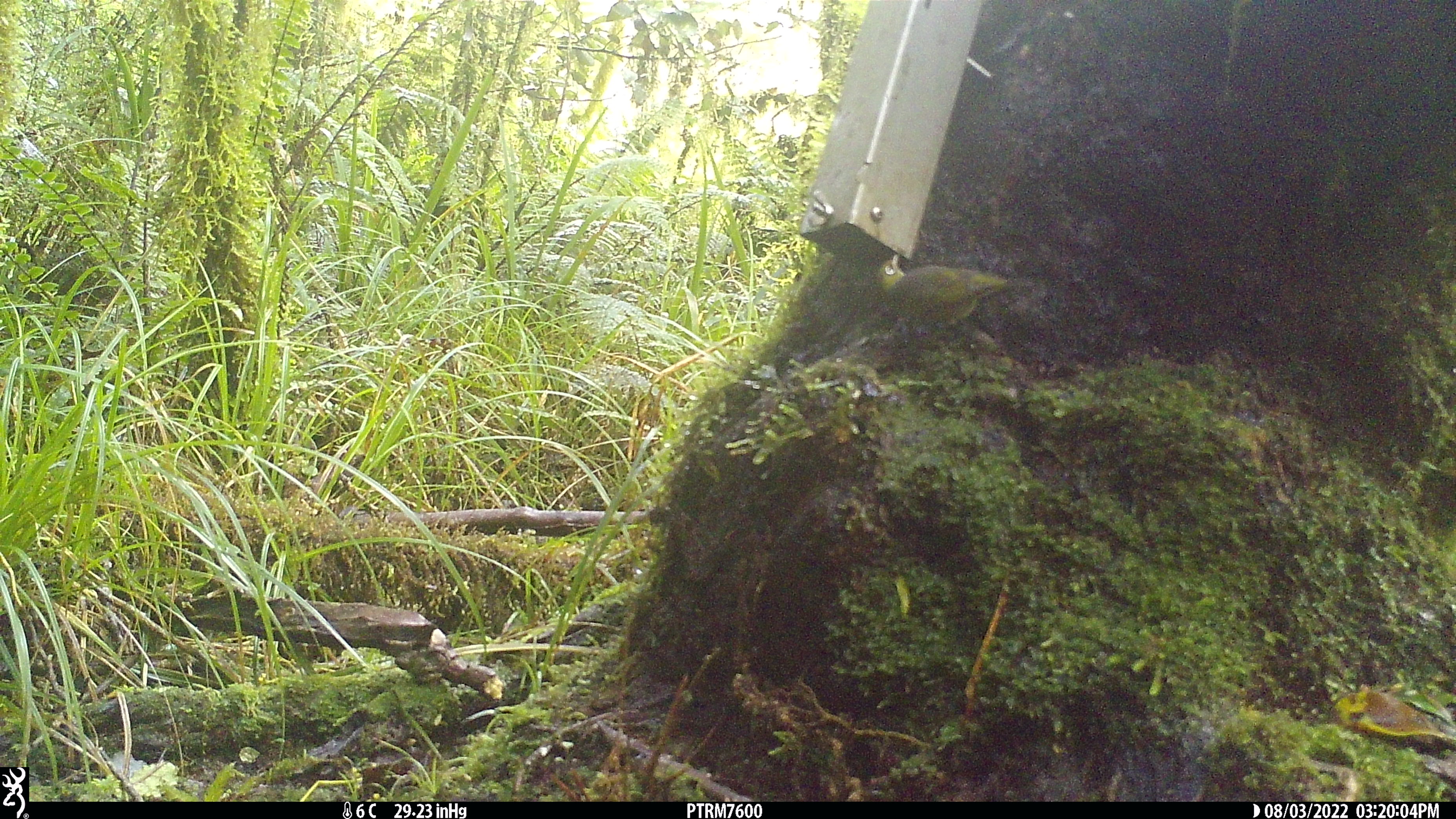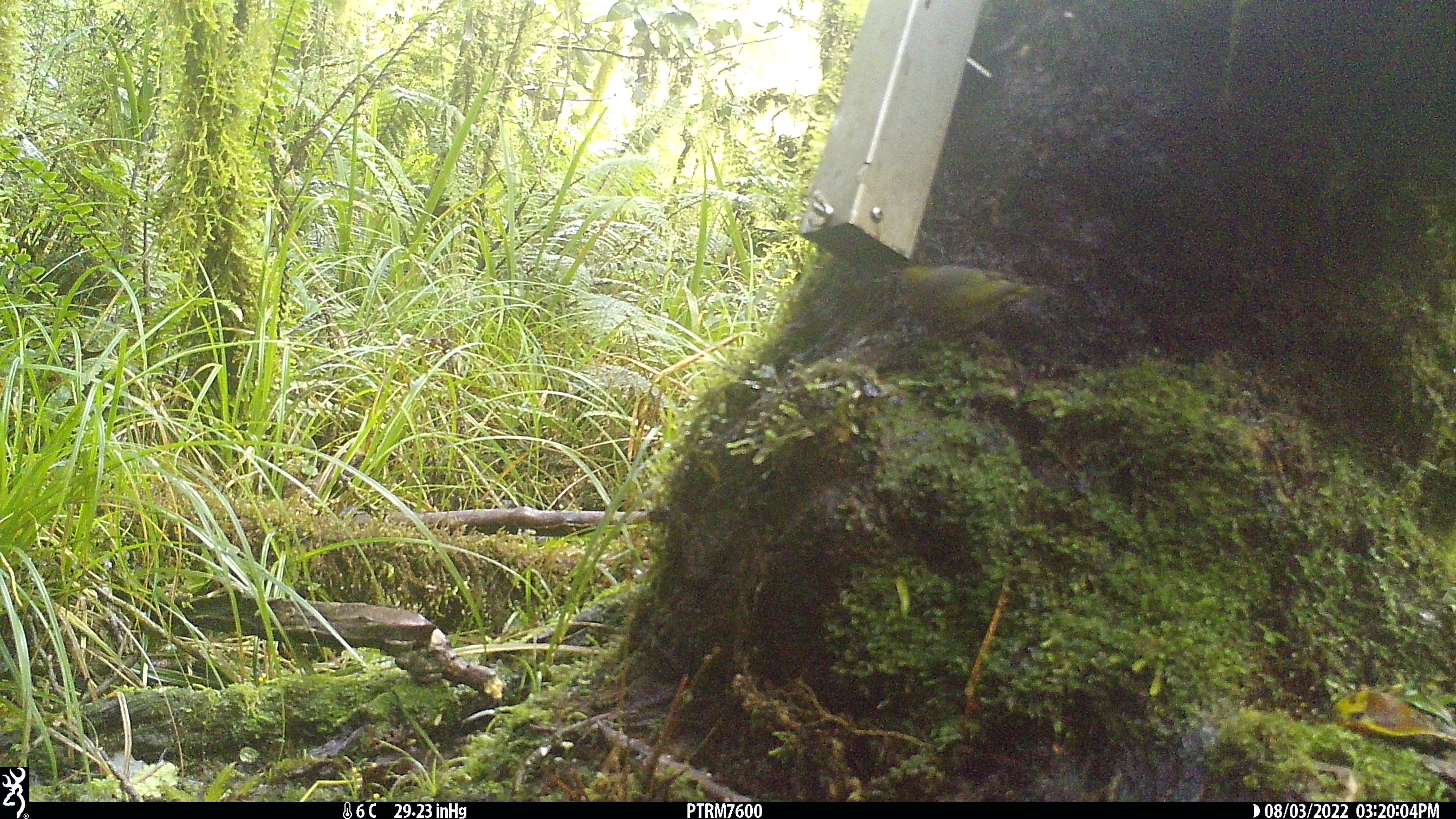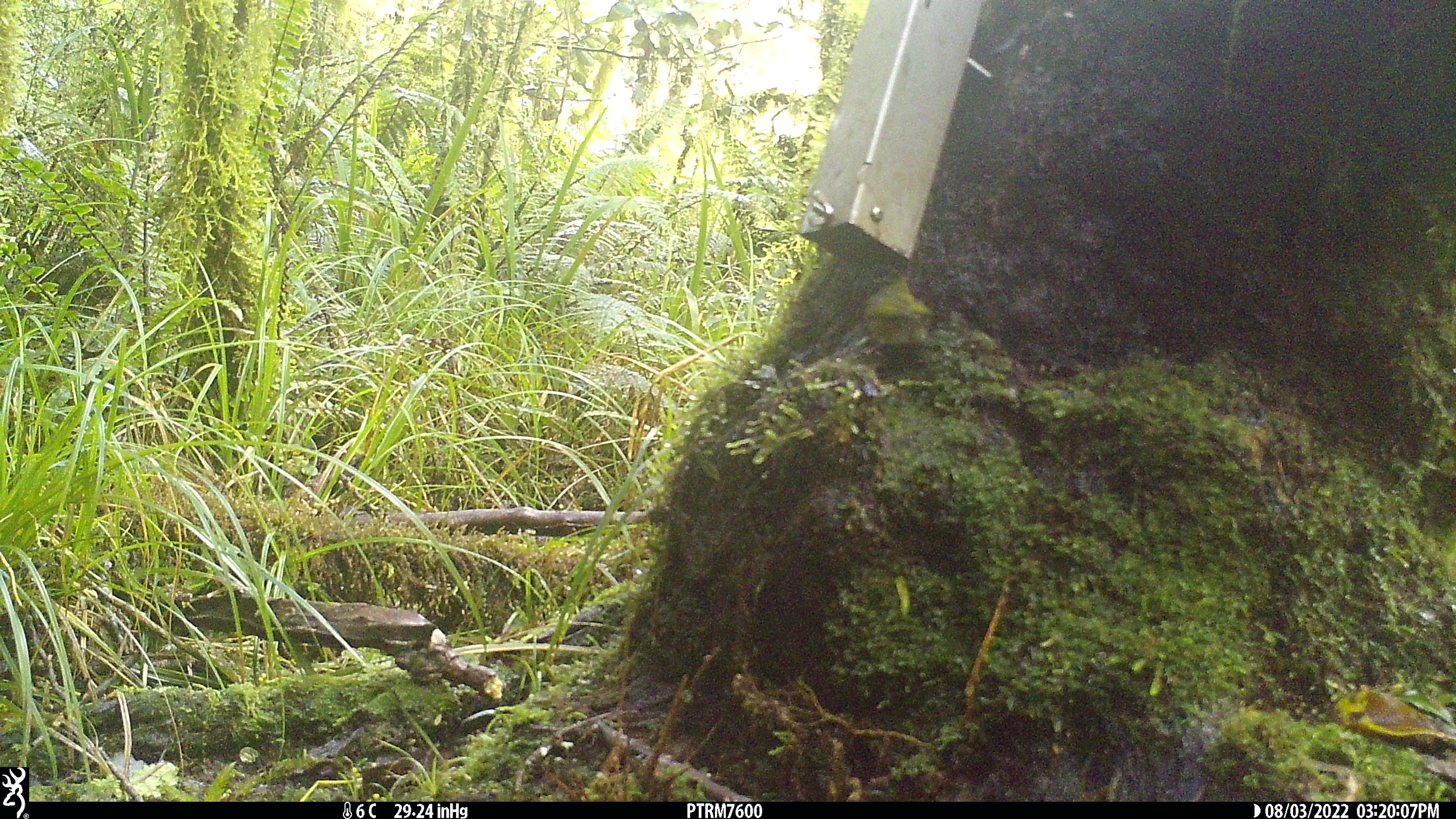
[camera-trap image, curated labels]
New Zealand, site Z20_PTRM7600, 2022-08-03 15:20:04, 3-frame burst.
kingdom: Animalia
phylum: Chordata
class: Aves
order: Passeriformes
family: Zosteropidae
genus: Zosterops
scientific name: Zosterops lateralis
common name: silvereye